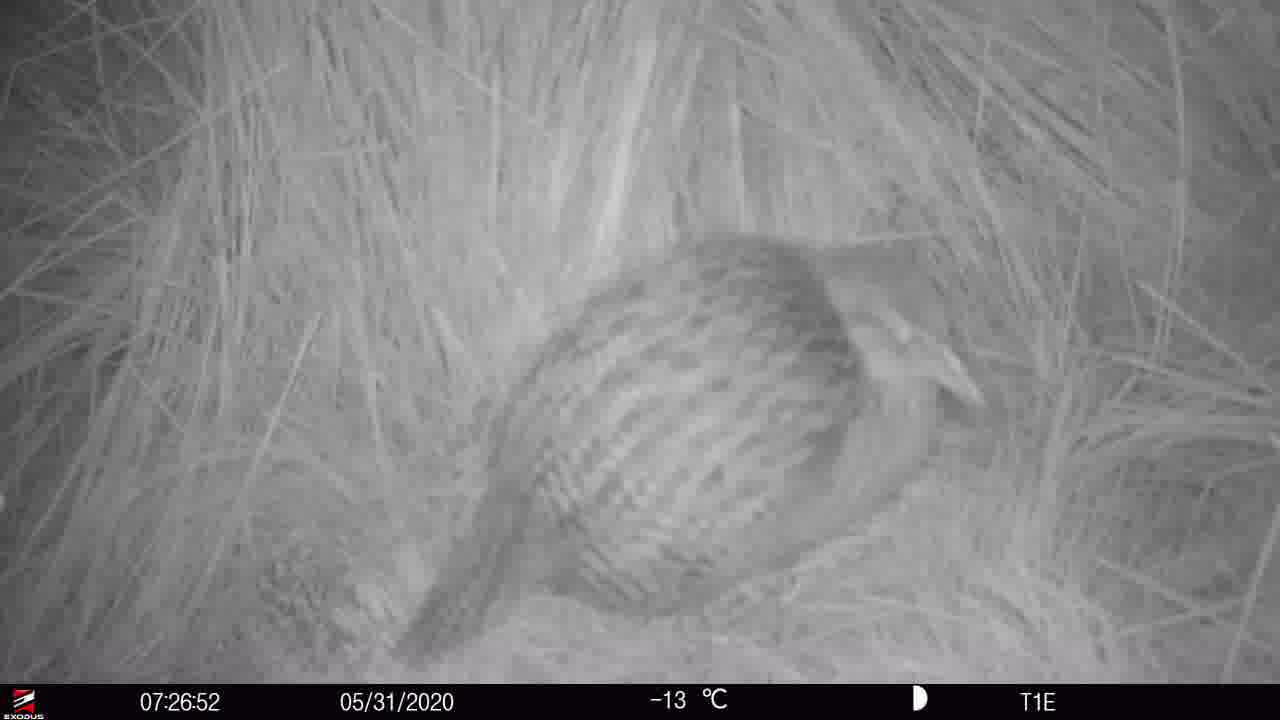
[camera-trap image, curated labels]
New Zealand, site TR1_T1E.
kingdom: Animalia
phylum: Chordata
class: Aves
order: Gruiformes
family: Rallidae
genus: Gallirallus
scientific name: Gallirallus australis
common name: weka